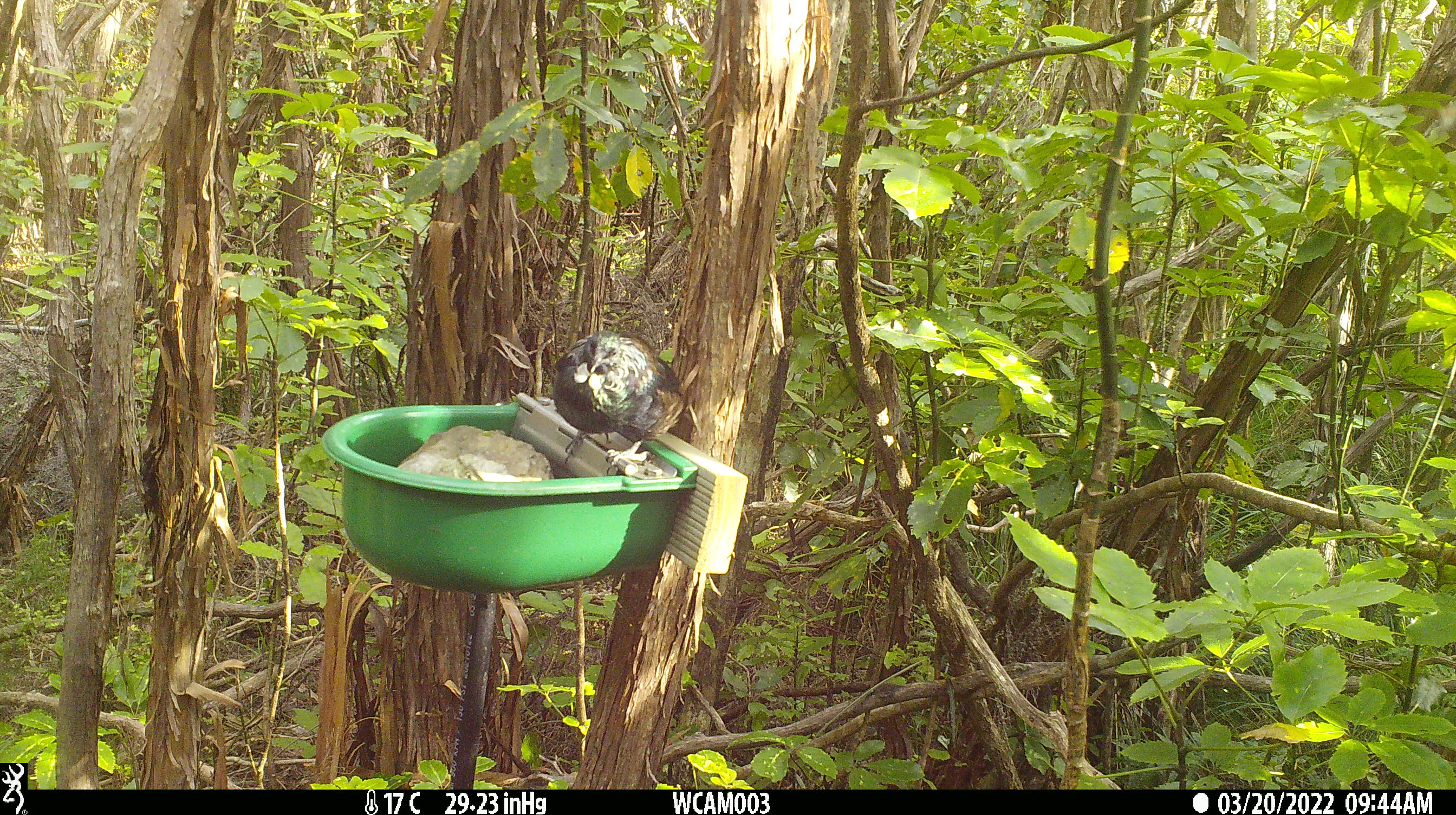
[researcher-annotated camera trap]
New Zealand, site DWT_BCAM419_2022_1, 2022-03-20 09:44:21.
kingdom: Animalia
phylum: Chordata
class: Aves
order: Passeriformes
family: Meliphagidae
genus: Prosthemadera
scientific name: Prosthemadera novaeseelandiae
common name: tui